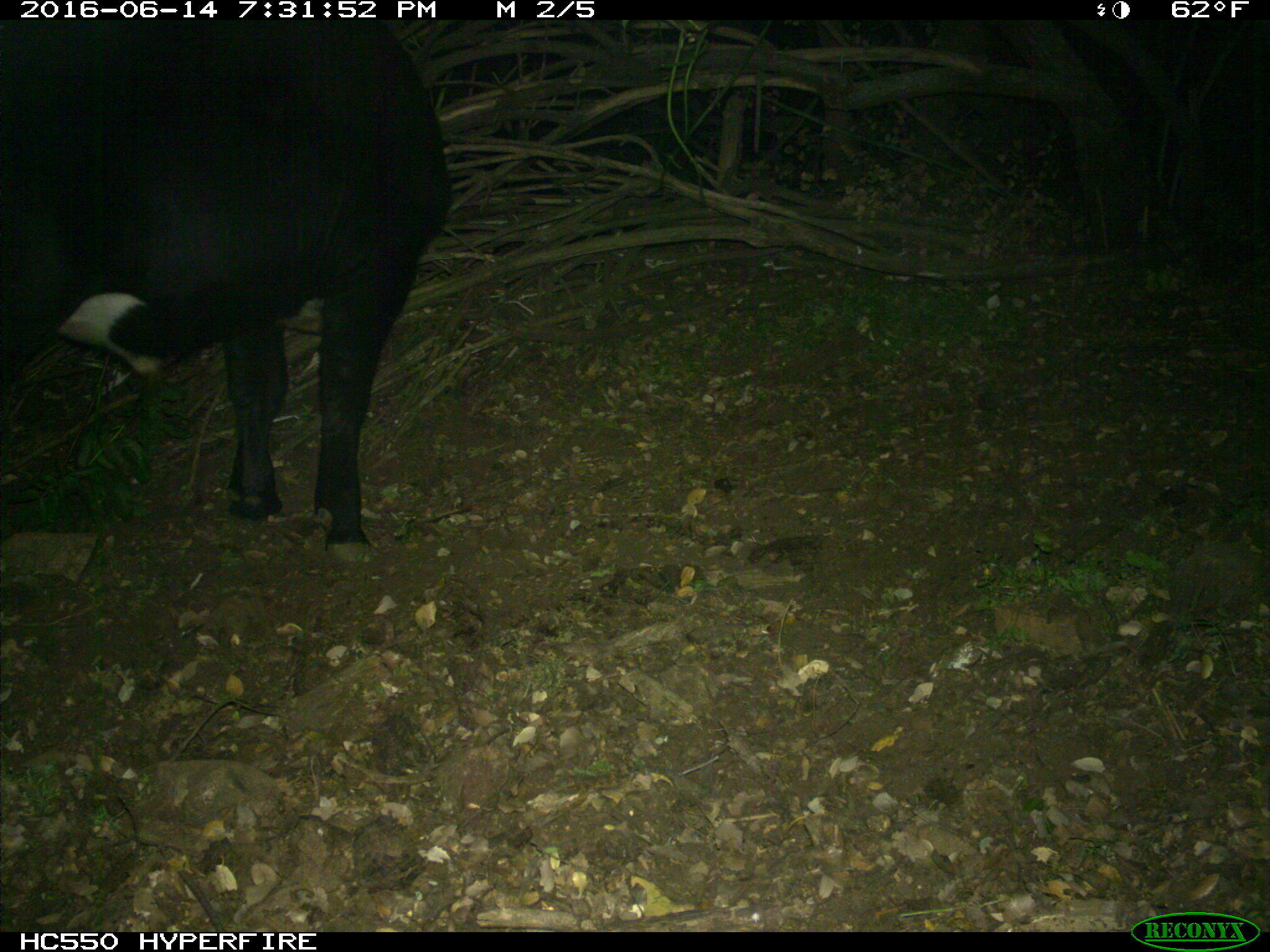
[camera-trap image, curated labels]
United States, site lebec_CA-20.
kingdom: Animalia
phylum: Chordata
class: Mammalia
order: Artiodactyla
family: Bovidae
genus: Bos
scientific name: Bos taurus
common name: domestic cow